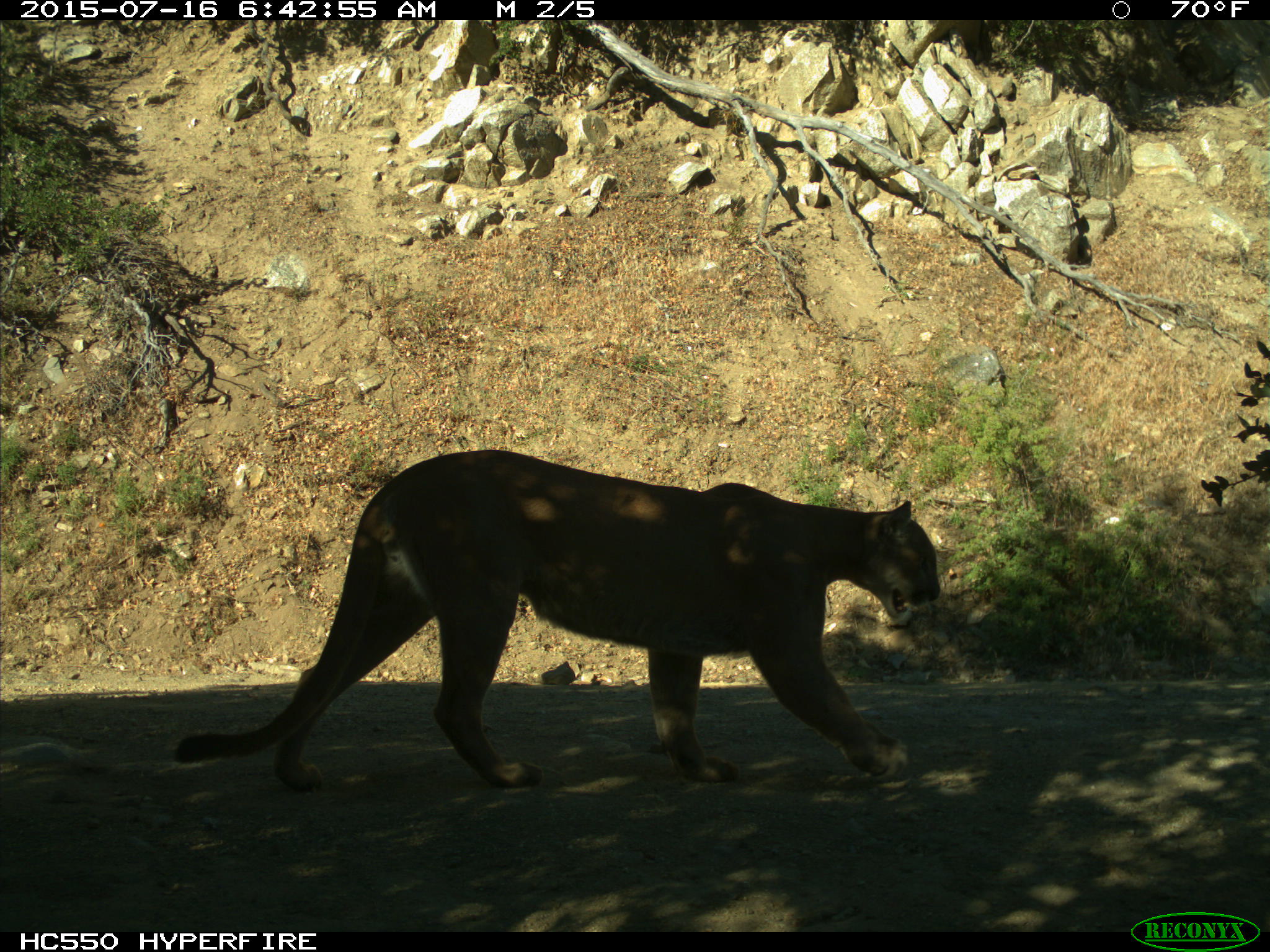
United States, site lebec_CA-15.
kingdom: Animalia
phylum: Chordata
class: Mammalia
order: Carnivora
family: Felidae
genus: Puma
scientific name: Puma concolor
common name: mountain lion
Puma concolor (mountain lion).